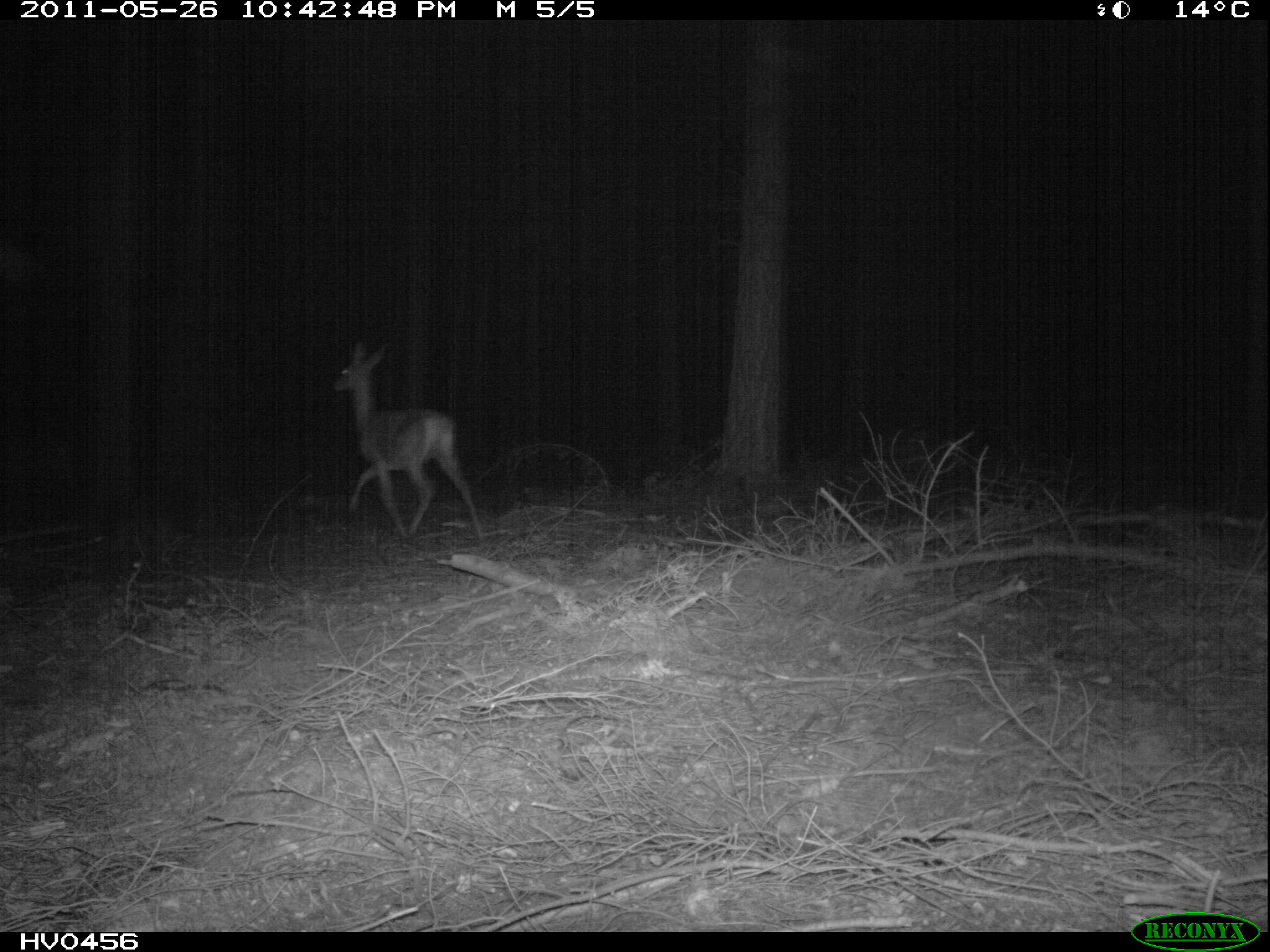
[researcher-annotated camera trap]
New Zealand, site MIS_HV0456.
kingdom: Animalia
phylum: Chordata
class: Mammalia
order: Artiodactyla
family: Cervidae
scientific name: Cervidae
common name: deer